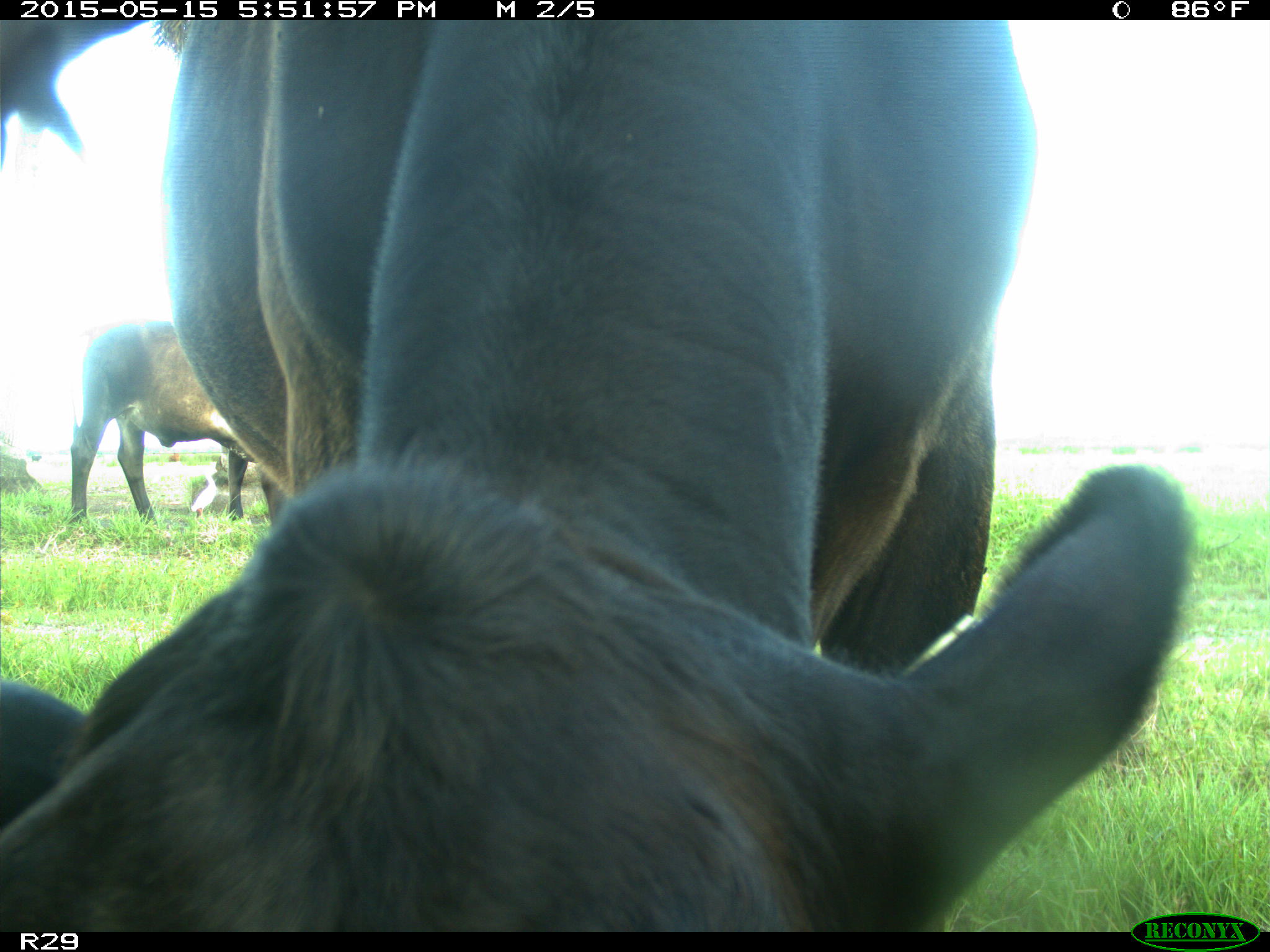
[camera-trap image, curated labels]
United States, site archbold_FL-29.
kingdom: Animalia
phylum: Chordata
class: Mammalia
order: Artiodactyla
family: Bovidae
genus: Bos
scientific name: Bos taurus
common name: domestic cow